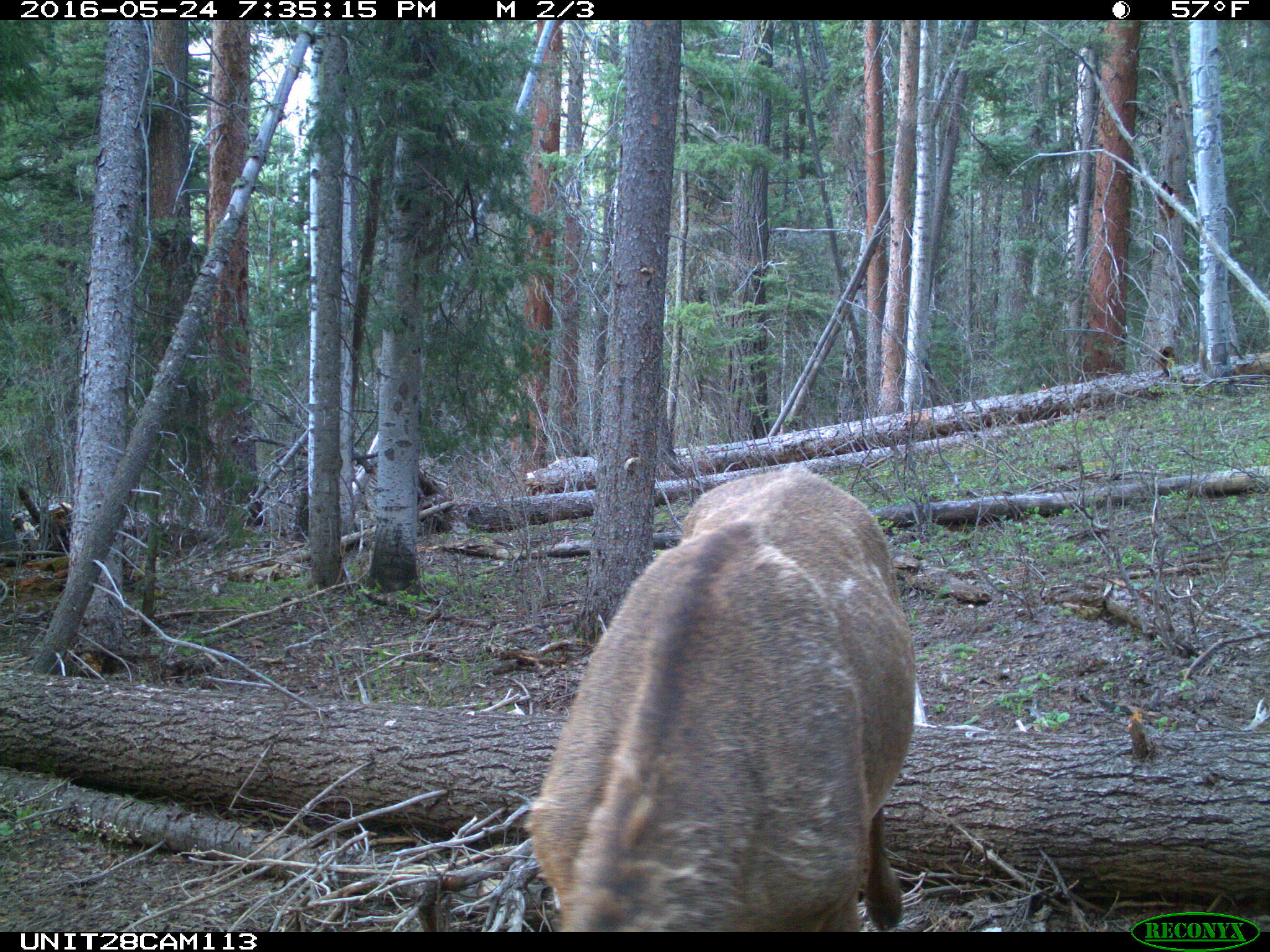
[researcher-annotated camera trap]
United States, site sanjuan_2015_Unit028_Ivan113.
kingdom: Animalia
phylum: Chordata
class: Mammalia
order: Artiodactyla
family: Cervidae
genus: Cervus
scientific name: Cervus elaphus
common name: red deer